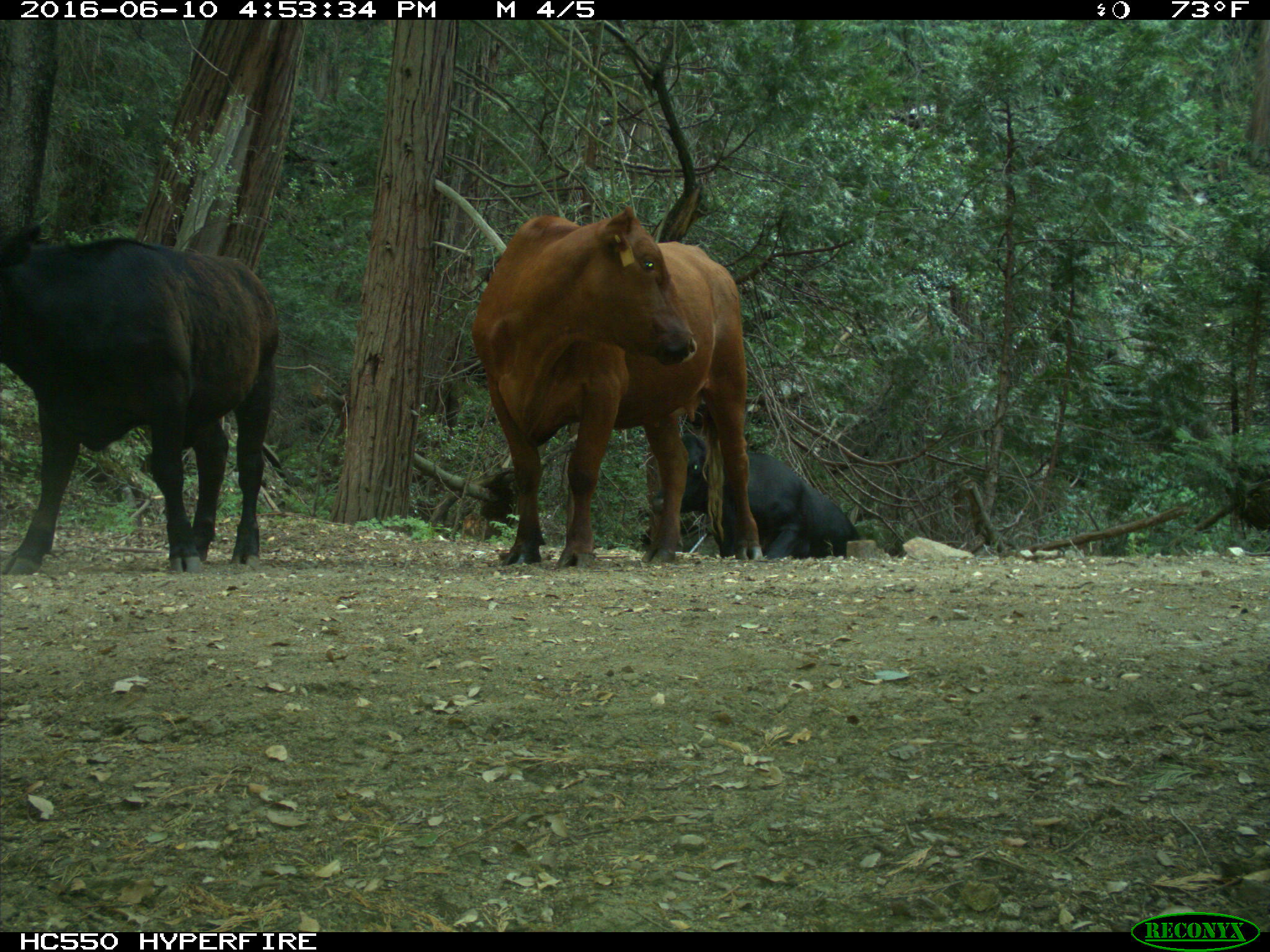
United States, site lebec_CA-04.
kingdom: Animalia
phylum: Chordata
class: Mammalia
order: Artiodactyla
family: Bovidae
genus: Bos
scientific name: Bos taurus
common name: domestic cow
Bos taurus (domestic cow).